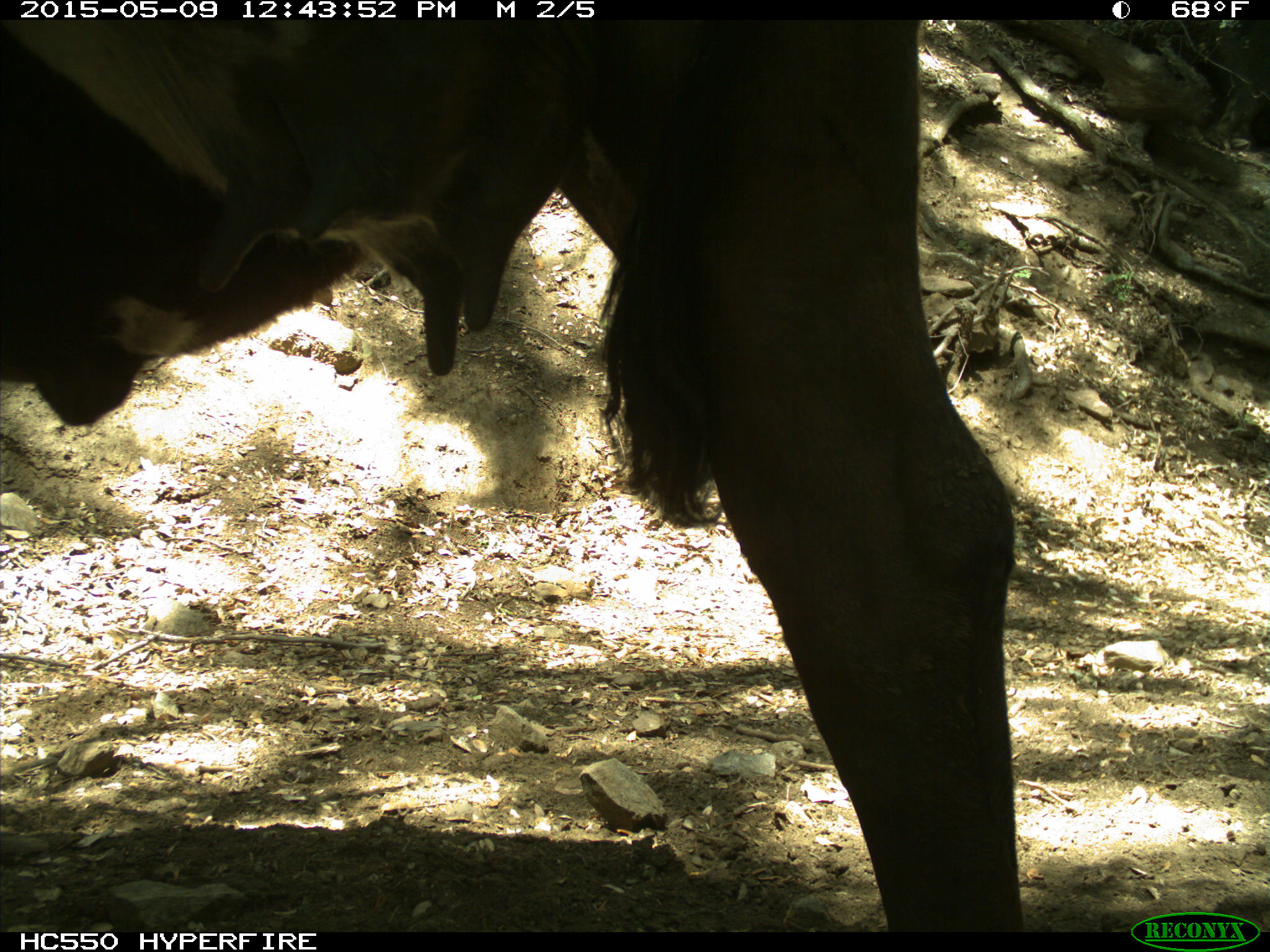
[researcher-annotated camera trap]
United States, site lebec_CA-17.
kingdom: Animalia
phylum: Chordata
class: Mammalia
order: Artiodactyla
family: Bovidae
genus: Bos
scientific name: Bos taurus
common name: domestic cow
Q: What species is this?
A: Bos taurus (domestic cow).